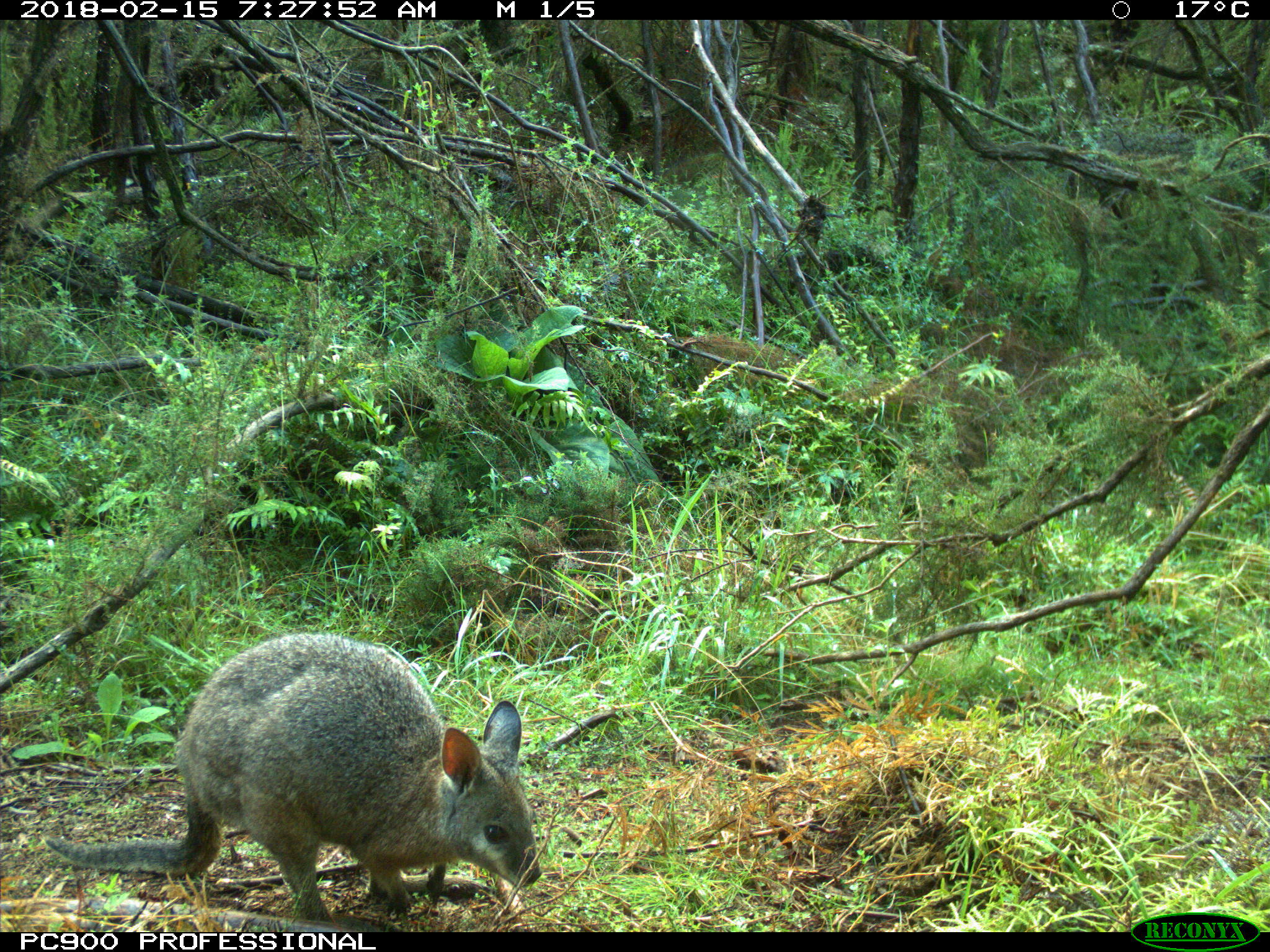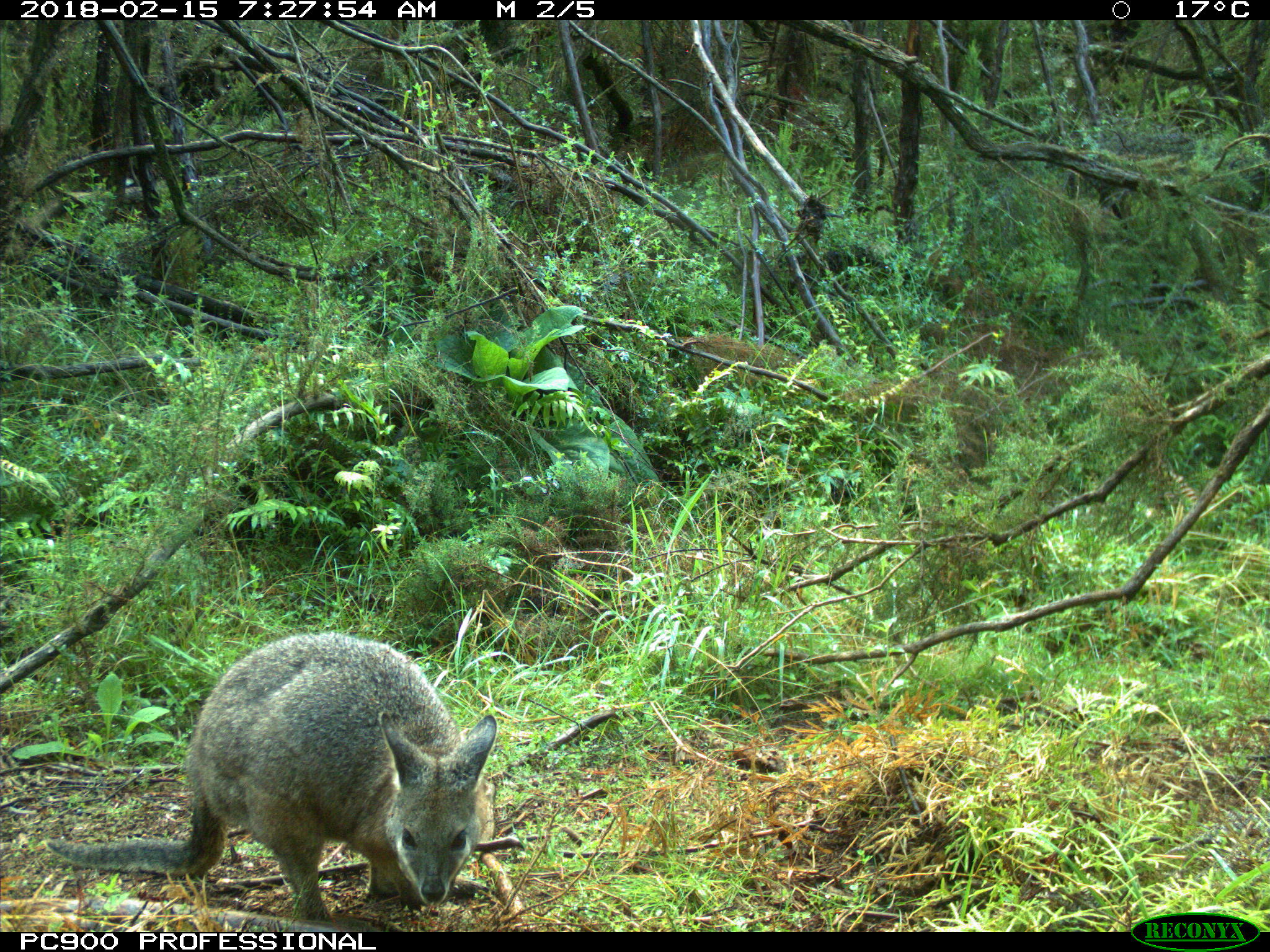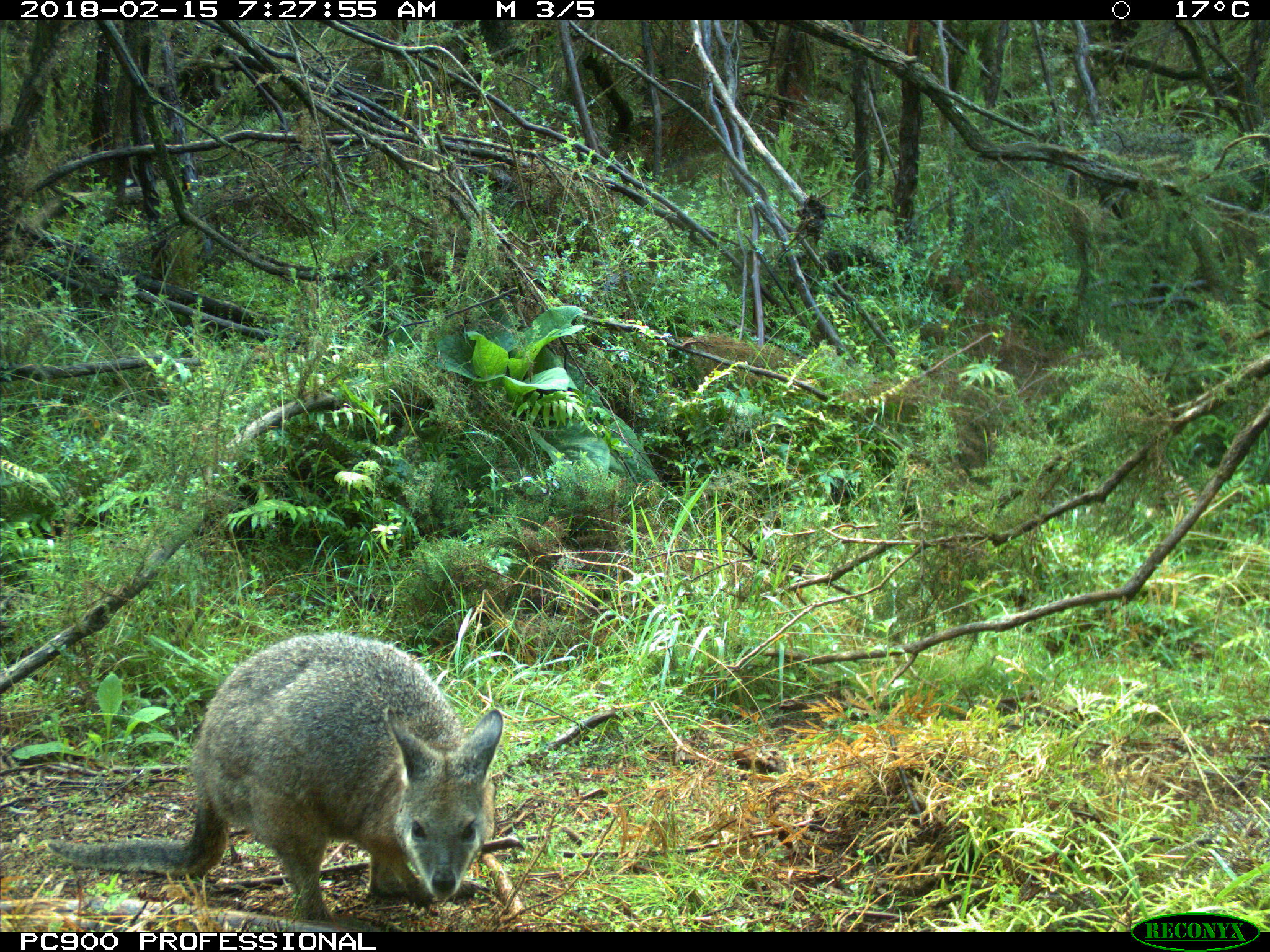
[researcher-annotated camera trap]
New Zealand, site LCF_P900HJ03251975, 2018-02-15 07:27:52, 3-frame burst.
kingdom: Animalia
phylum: Chordata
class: Mammalia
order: Diprotodontia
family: Macropodidae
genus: Notamacropus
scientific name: Notamacropus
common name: wallaby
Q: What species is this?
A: Wallaby (Notamacropus).